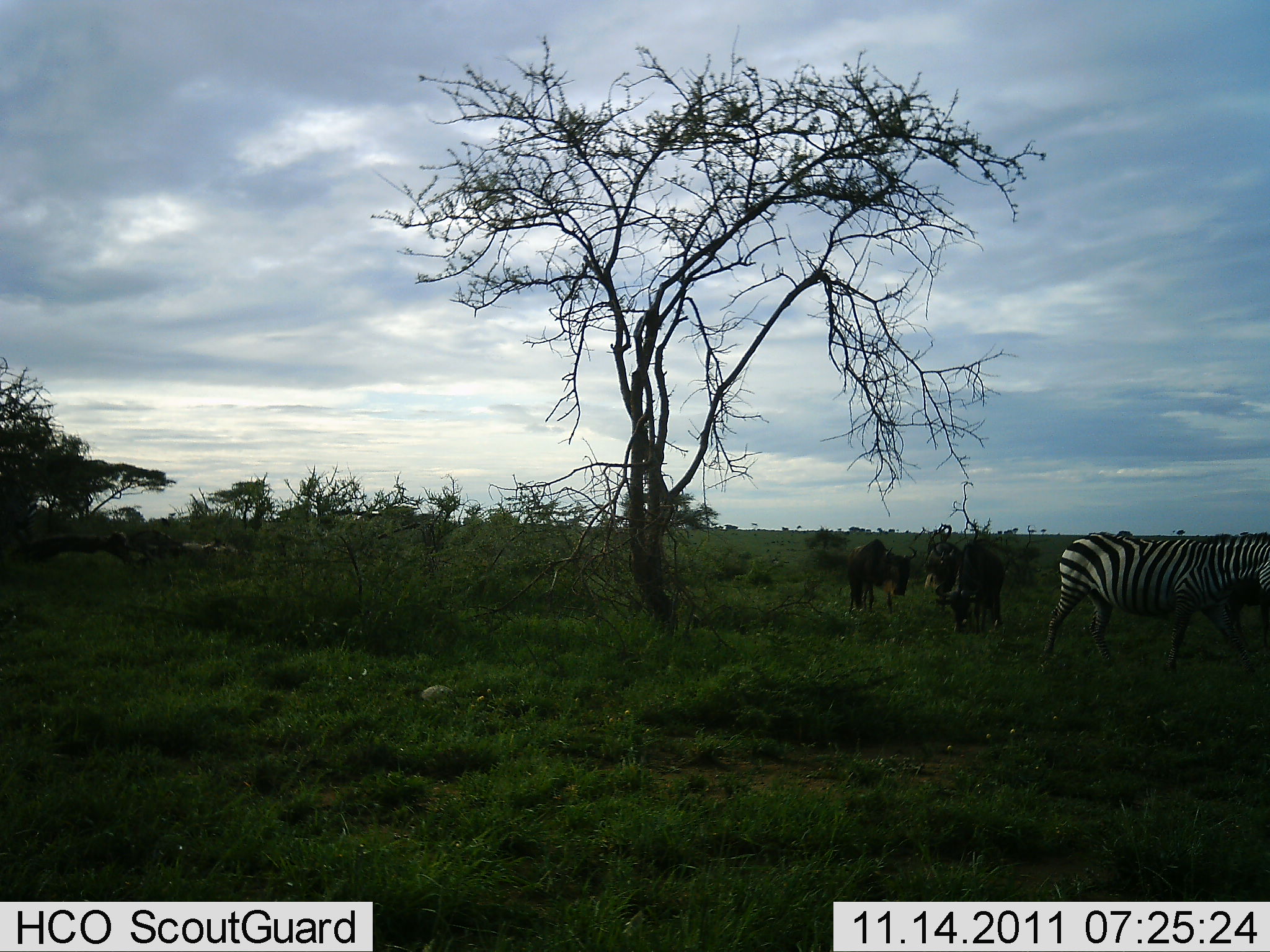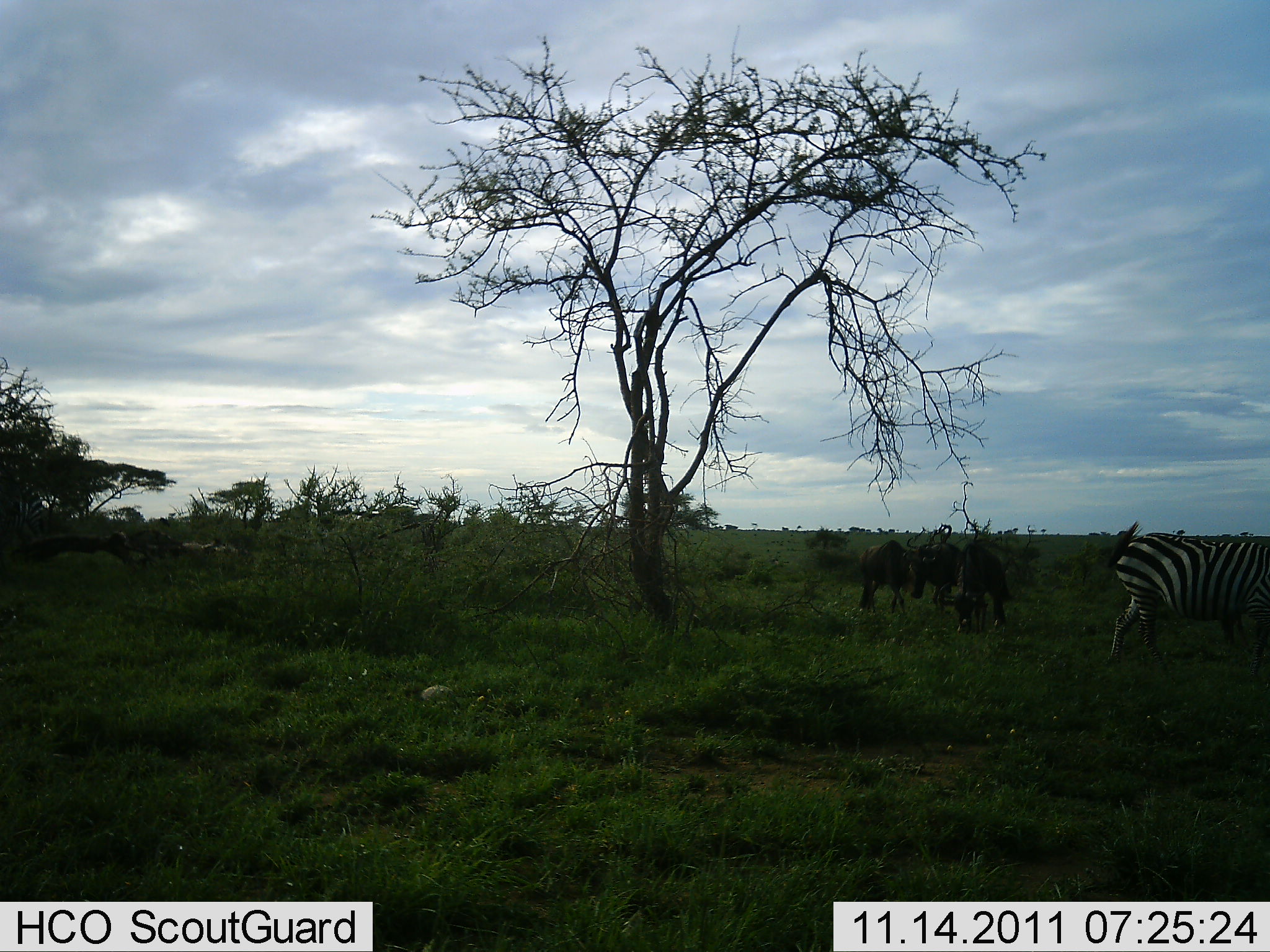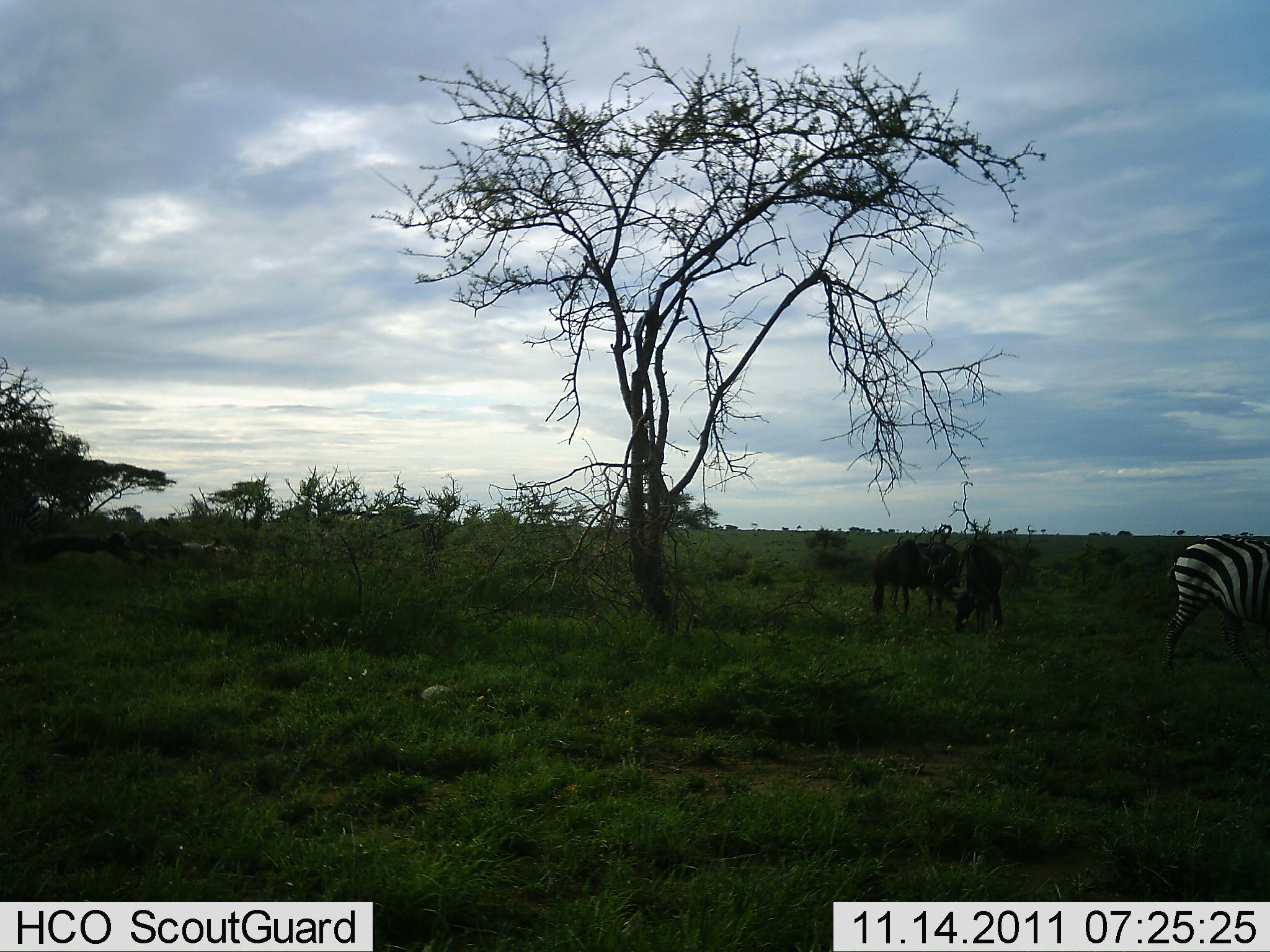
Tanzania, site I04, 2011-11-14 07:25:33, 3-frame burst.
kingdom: Animalia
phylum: Chordata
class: Mammalia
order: Artiodactyla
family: Bovidae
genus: Connochaetes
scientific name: Connochaetes taurinus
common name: blue wildebeest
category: wildebeest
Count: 3.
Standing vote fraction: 21%.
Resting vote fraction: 0%.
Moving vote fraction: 21%.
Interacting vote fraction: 14%.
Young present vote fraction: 0%.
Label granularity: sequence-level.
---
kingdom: Animalia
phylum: Chordata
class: Mammalia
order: Perissodactyla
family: Equidae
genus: Equus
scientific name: Equus quagga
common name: plains zebra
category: zebra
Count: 1.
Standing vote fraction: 12%.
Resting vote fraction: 0%.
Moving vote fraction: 81%.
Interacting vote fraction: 0%.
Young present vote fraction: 0%.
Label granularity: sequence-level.